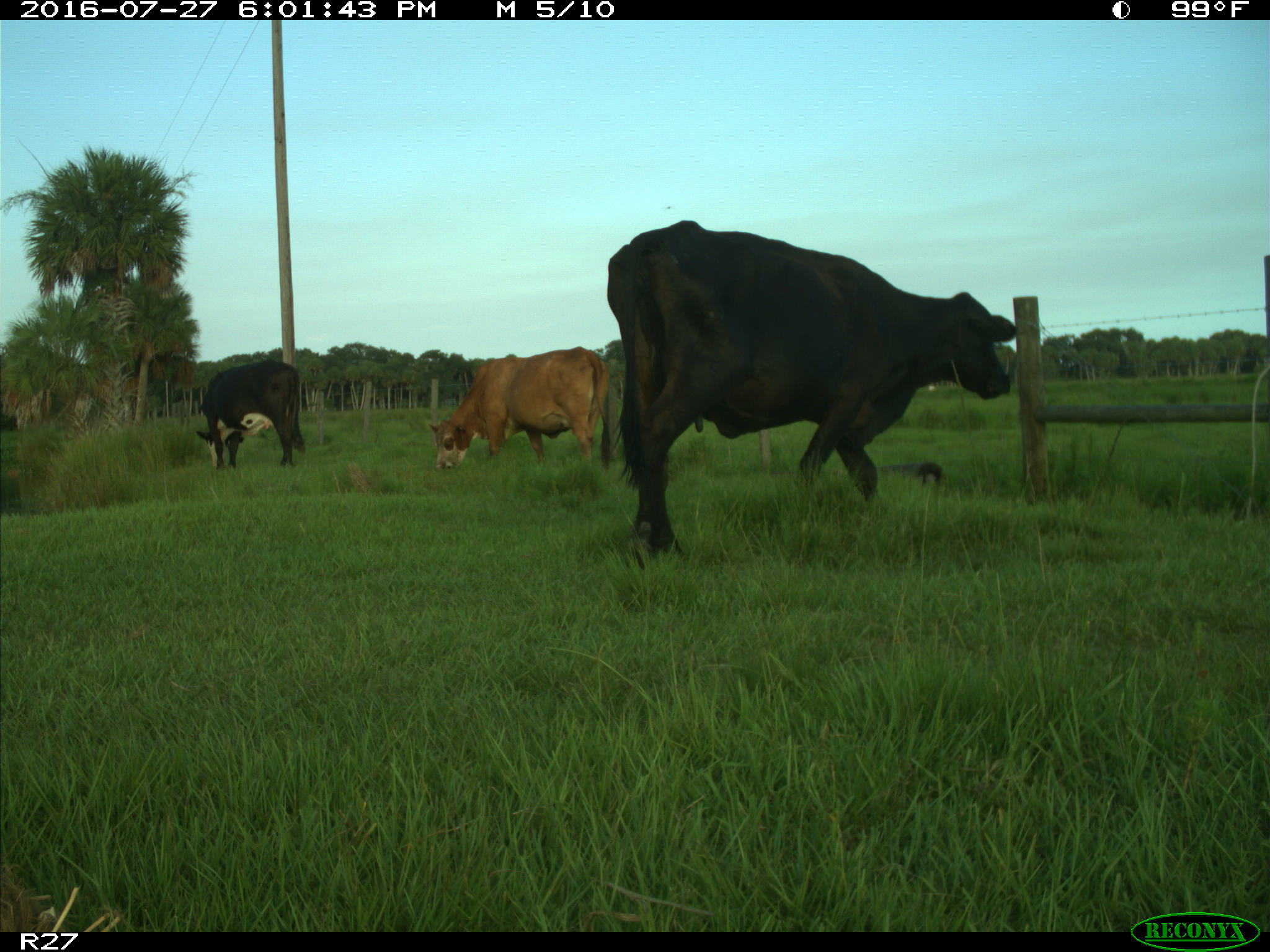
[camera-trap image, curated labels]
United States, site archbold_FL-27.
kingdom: Animalia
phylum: Chordata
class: Mammalia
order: Artiodactyla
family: Bovidae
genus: Bos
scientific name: Bos taurus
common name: domestic cow